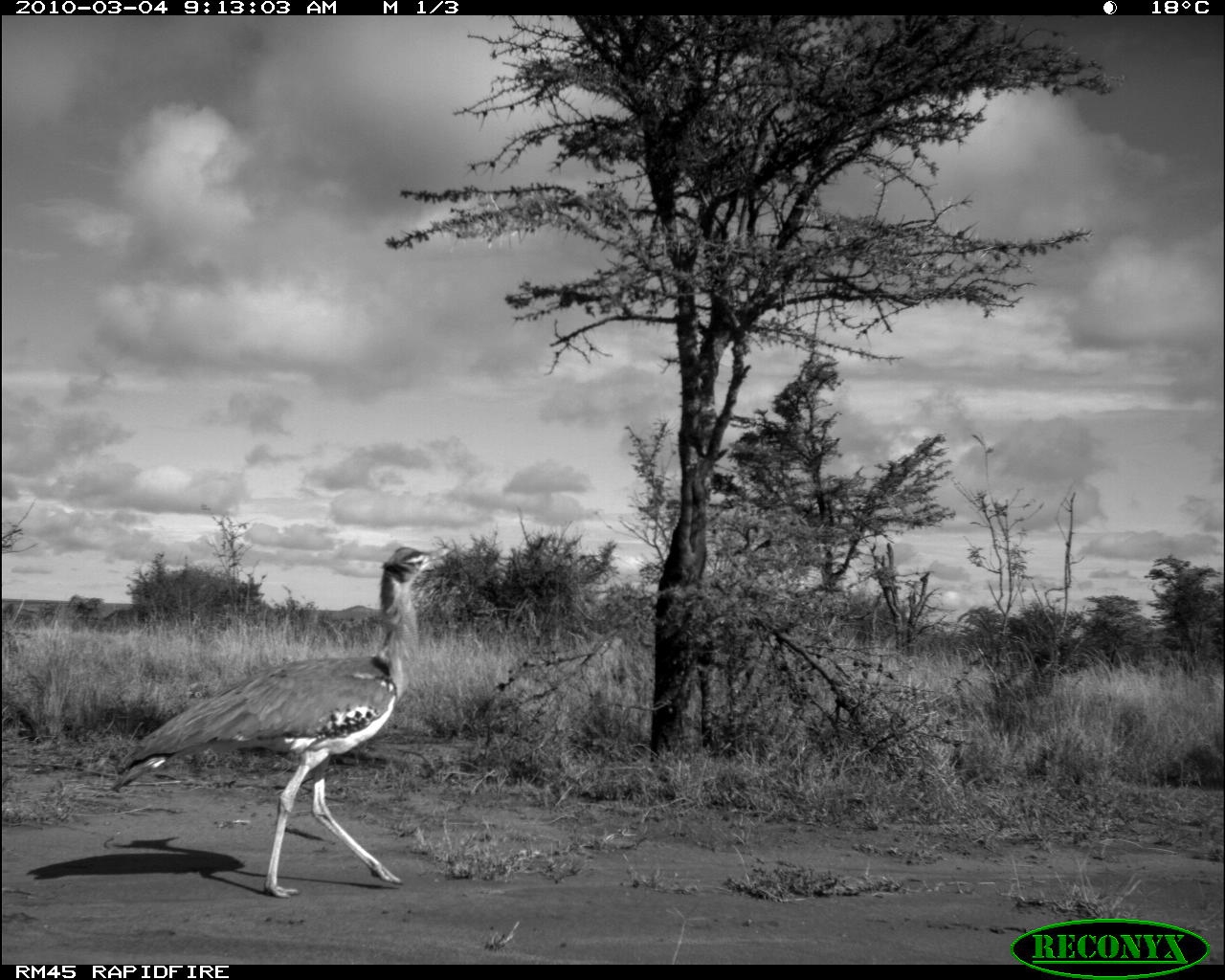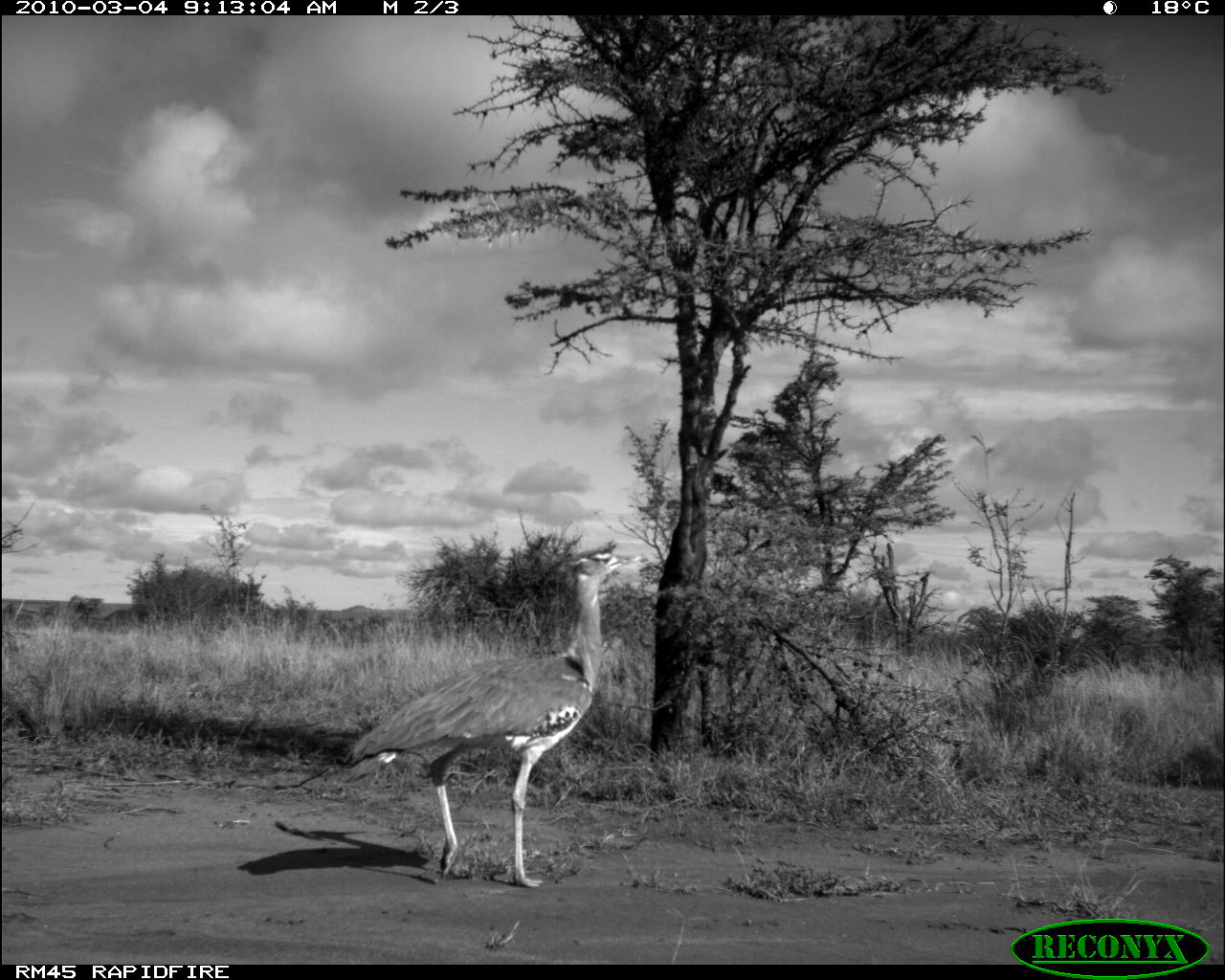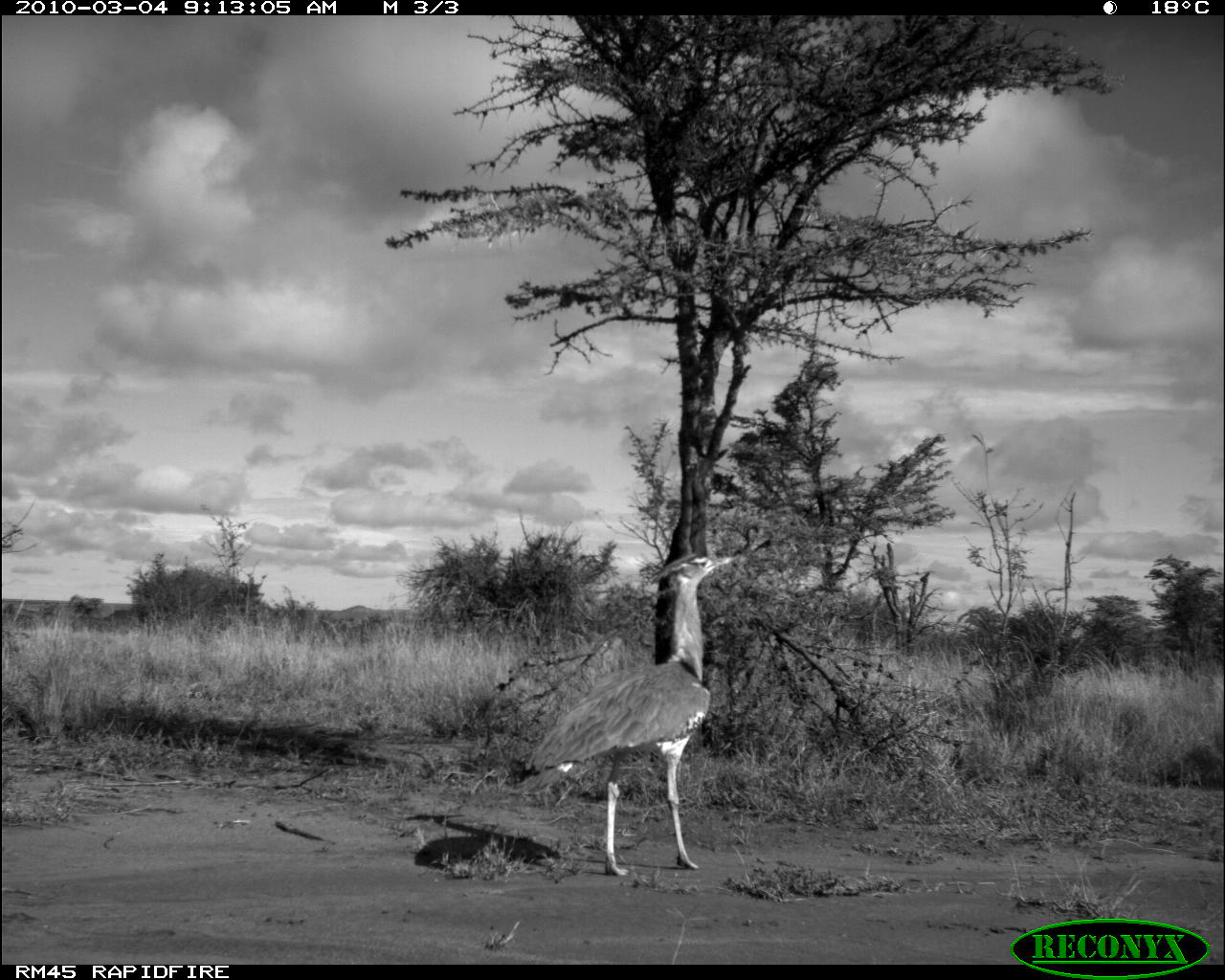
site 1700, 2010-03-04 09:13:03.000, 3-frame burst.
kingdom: Animalia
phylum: Chordata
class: Aves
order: Otidiformes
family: Otididae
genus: Ardeotis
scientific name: Ardeotis kori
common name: kori bustard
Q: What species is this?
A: Ardeotis kori (kori bustard).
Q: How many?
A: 1.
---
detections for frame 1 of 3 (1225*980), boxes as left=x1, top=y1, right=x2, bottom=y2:
ardeotis kori: left=112, top=544, right=458, bottom=901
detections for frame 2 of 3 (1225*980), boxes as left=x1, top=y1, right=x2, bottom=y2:
ardeotis kori: left=340, top=550, right=645, bottom=886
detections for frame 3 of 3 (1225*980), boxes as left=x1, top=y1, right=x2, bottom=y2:
ardeotis kori: left=521, top=553, right=735, bottom=877